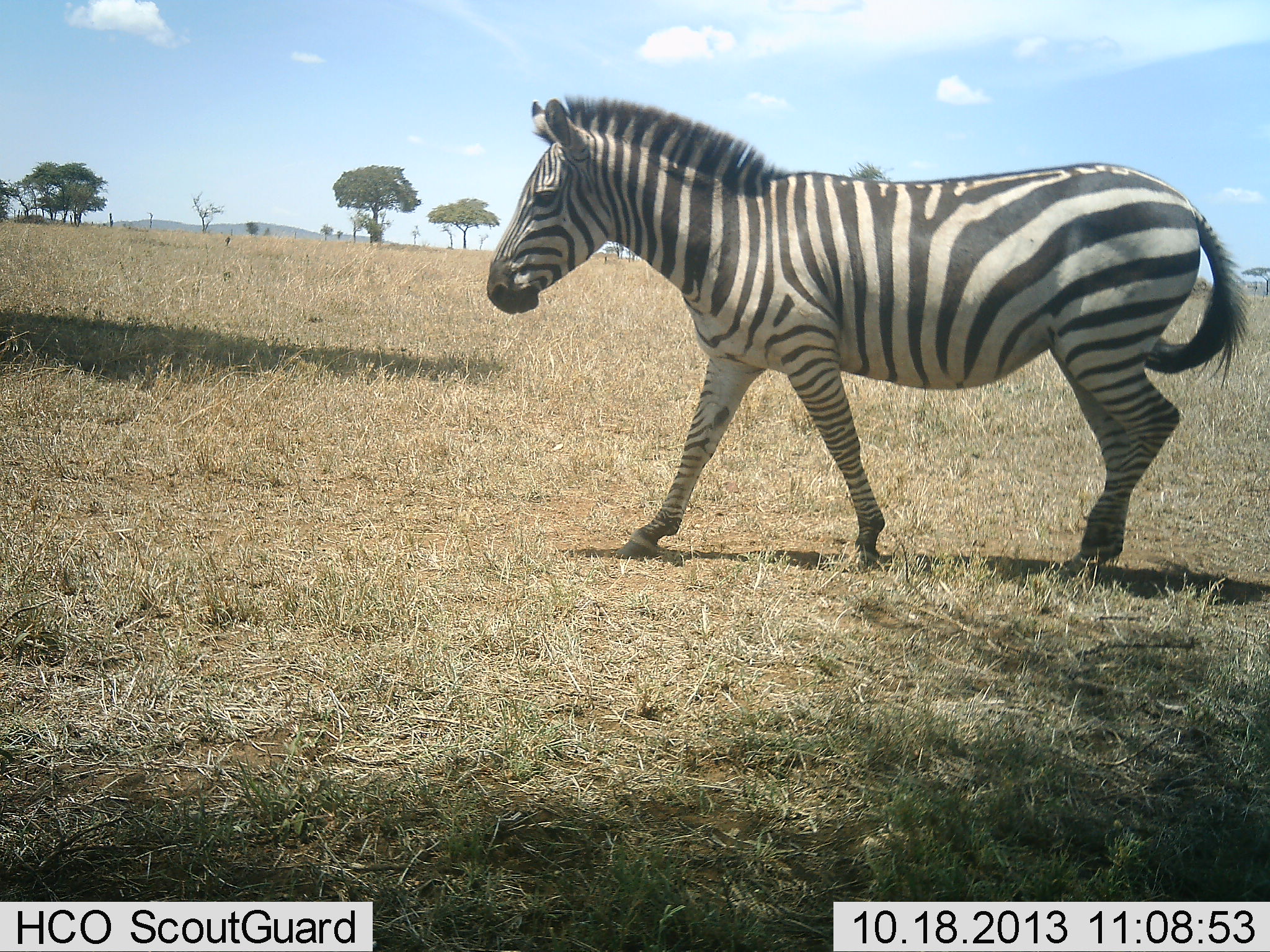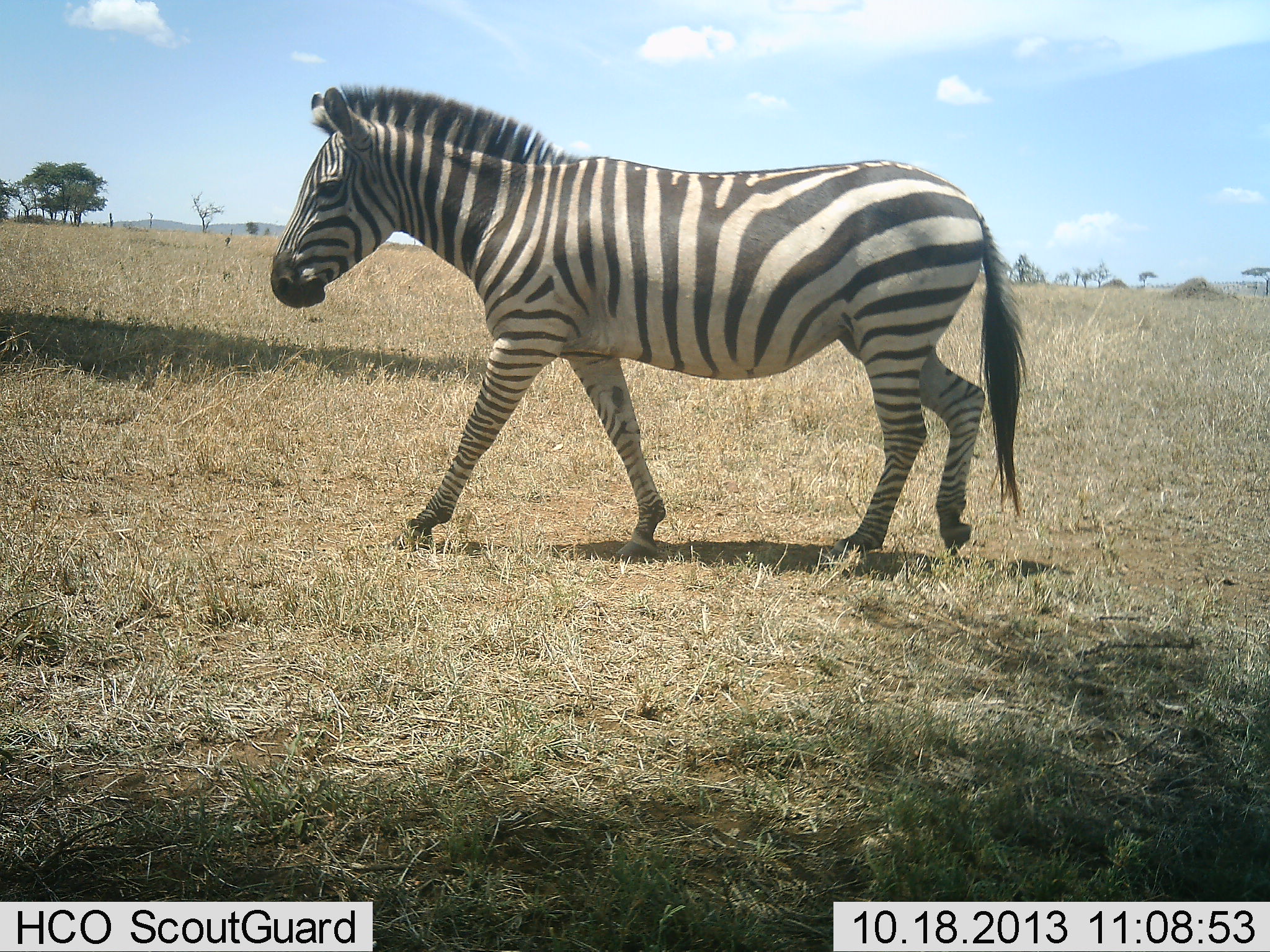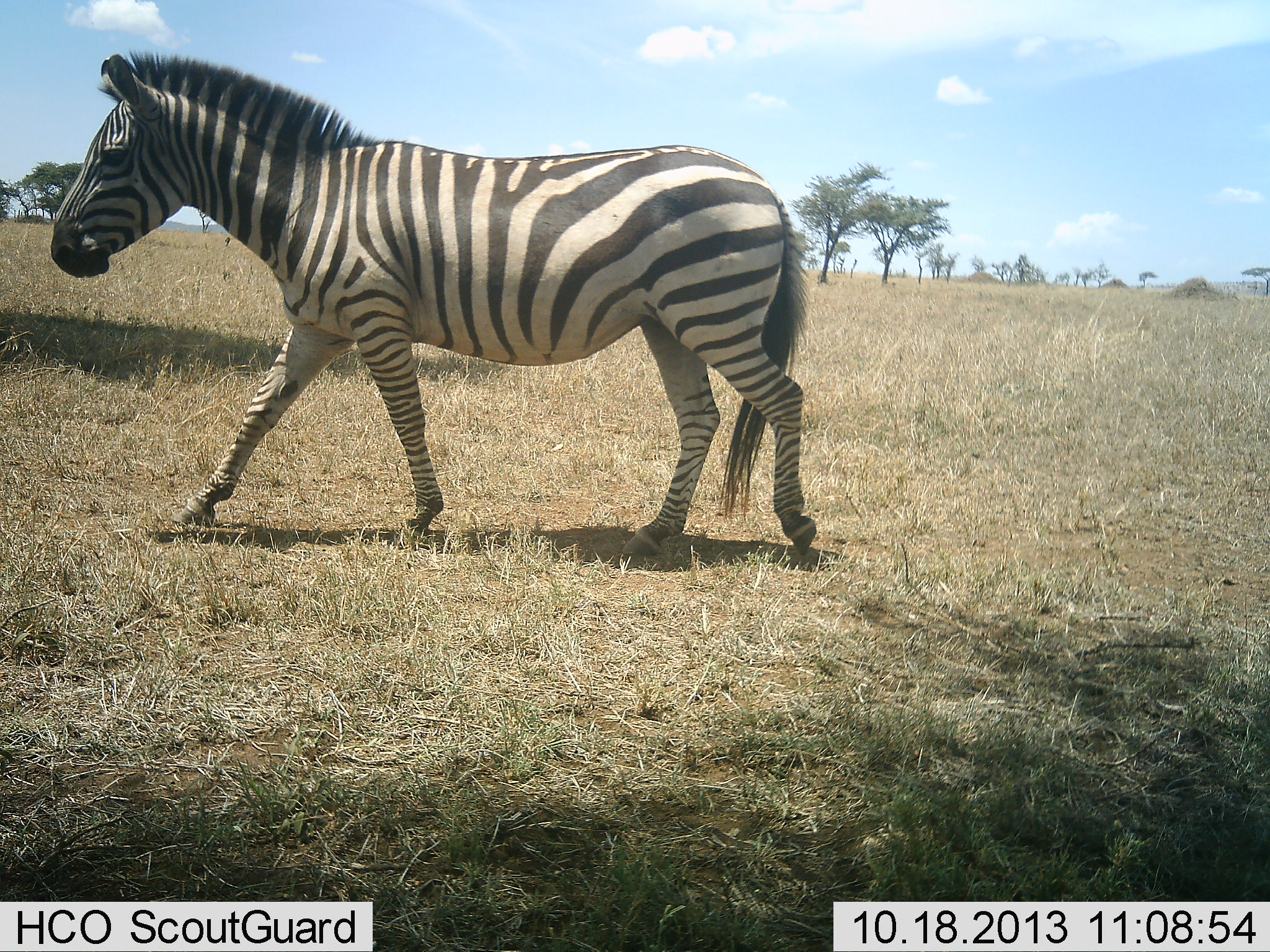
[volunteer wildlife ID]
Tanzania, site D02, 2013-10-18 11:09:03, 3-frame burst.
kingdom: Animalia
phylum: Chordata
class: Mammalia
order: Perissodactyla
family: Equidae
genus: Equus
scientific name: Equus quagga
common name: plains zebra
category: zebra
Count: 1.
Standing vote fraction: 10%.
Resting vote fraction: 0%.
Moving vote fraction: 100%.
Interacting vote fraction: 0%.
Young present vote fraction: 0%.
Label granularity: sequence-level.